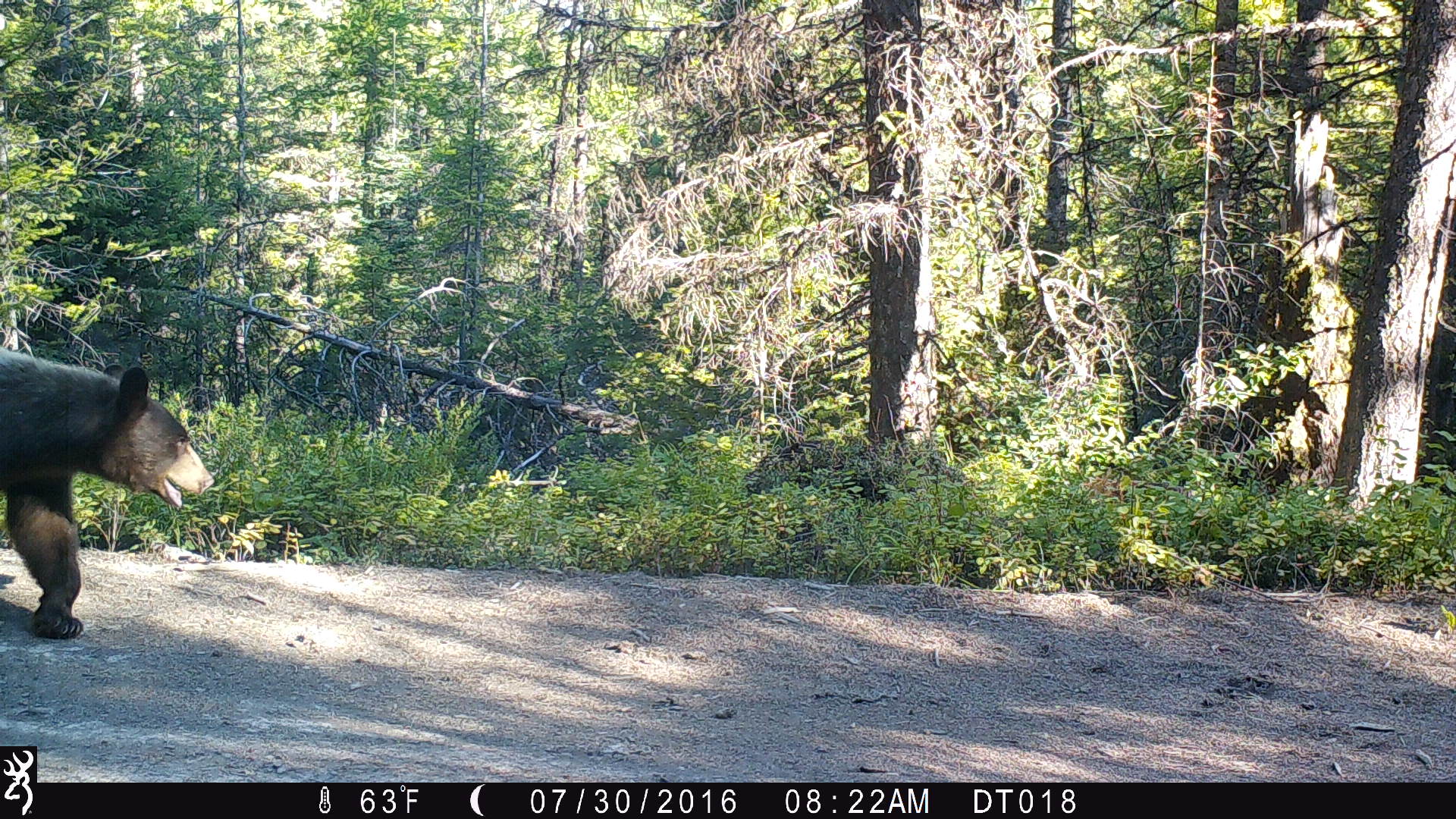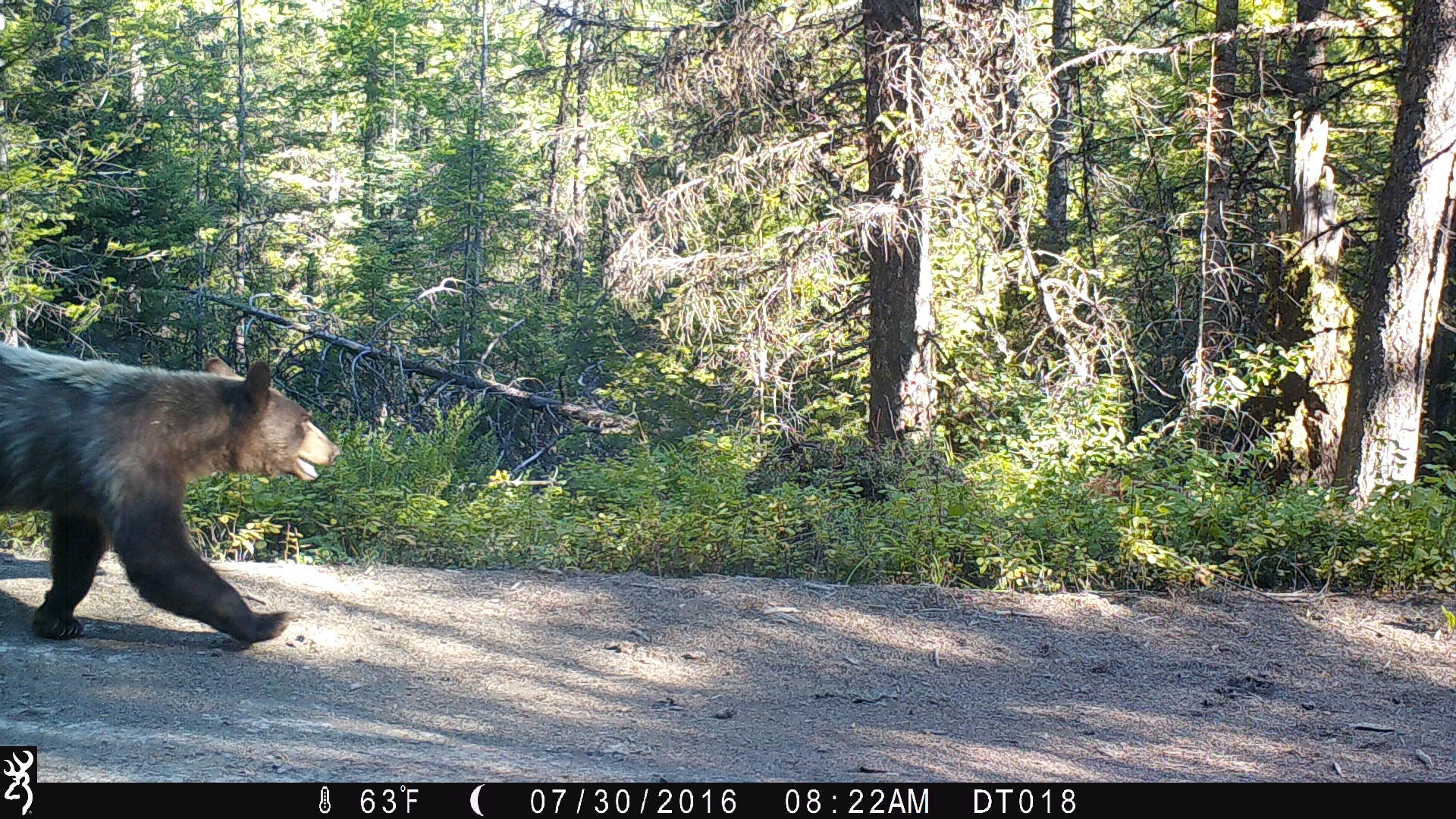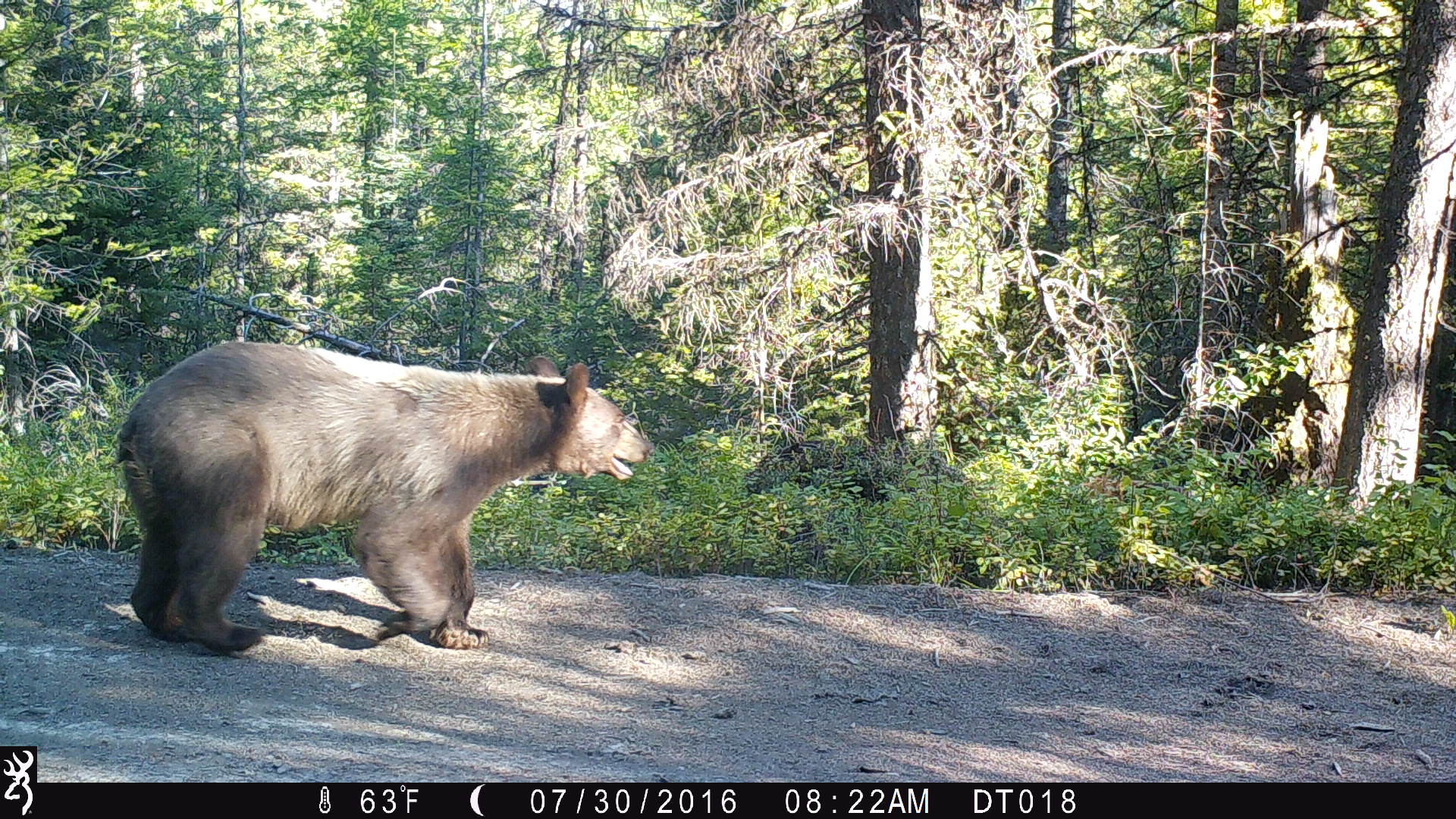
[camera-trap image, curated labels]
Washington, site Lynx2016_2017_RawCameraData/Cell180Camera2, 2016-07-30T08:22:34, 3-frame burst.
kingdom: Animalia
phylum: Chordata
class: Mammalia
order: Carnivora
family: Ursidae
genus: Ursus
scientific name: Ursus americanus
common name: american black bear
Ursus americanus (american black bear). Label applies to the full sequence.